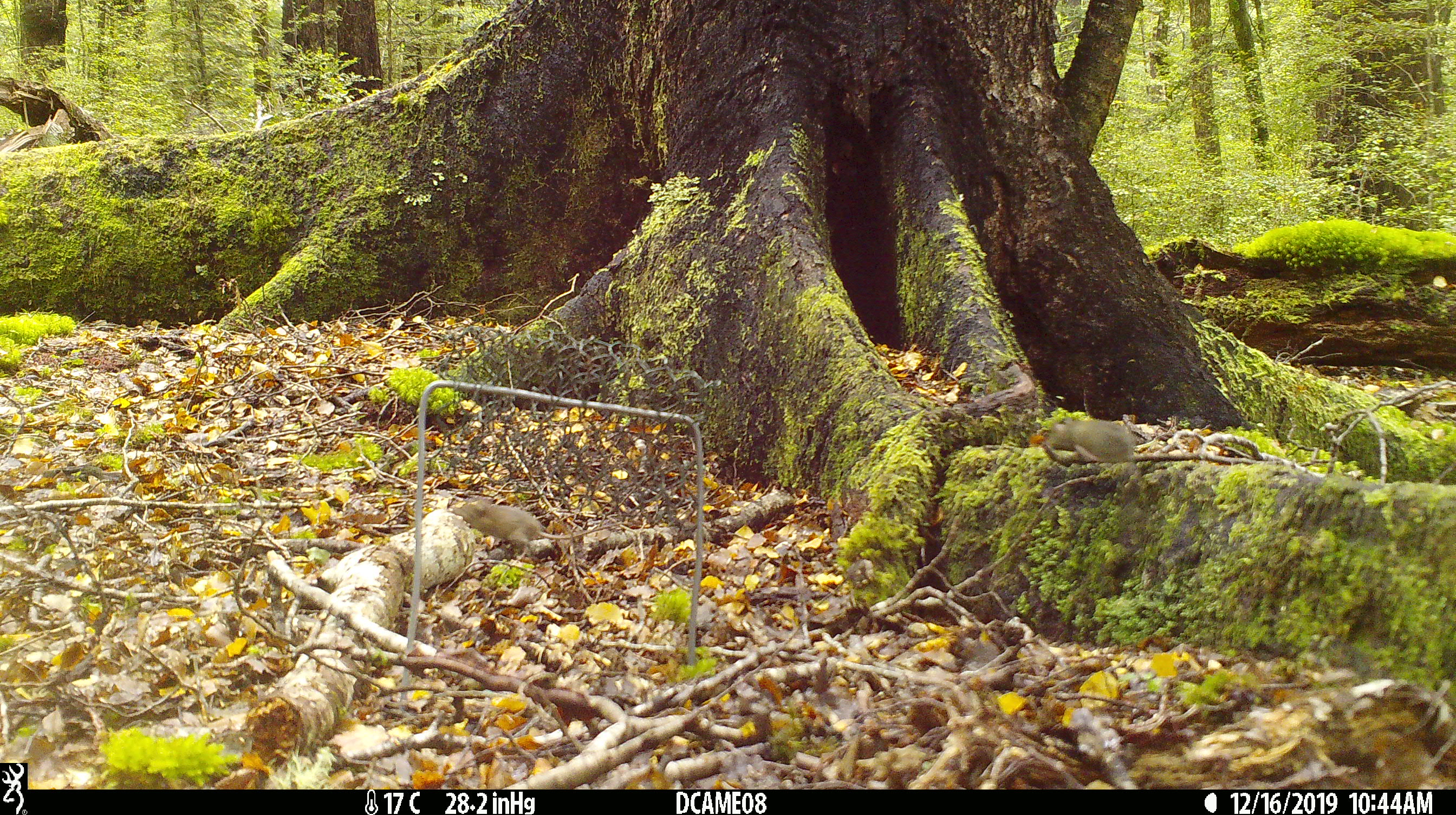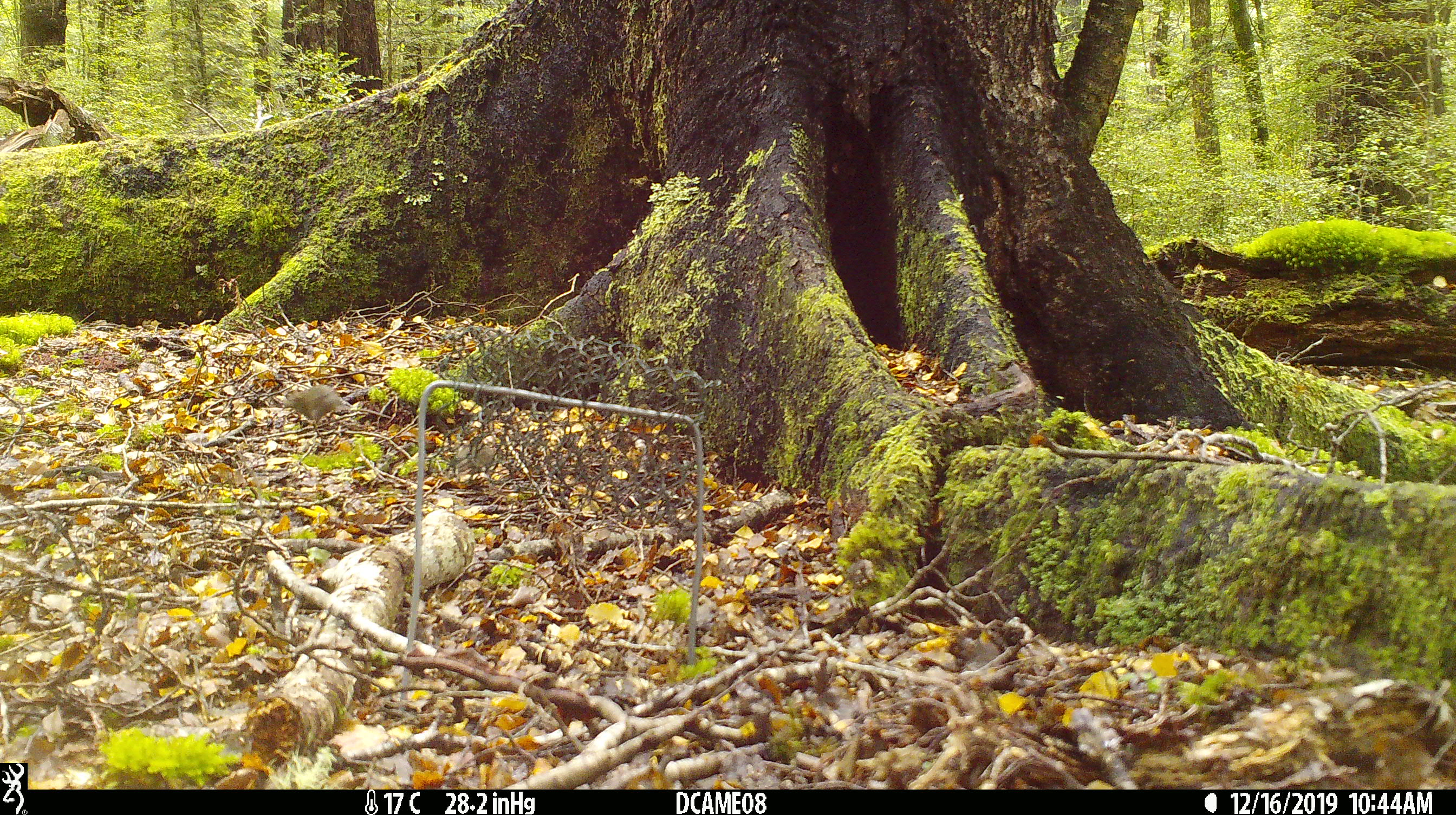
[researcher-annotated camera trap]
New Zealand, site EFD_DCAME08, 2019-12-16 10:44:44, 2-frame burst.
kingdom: Animalia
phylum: Chordata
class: Mammalia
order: Rodentia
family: Muridae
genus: Mus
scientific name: Mus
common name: mouse